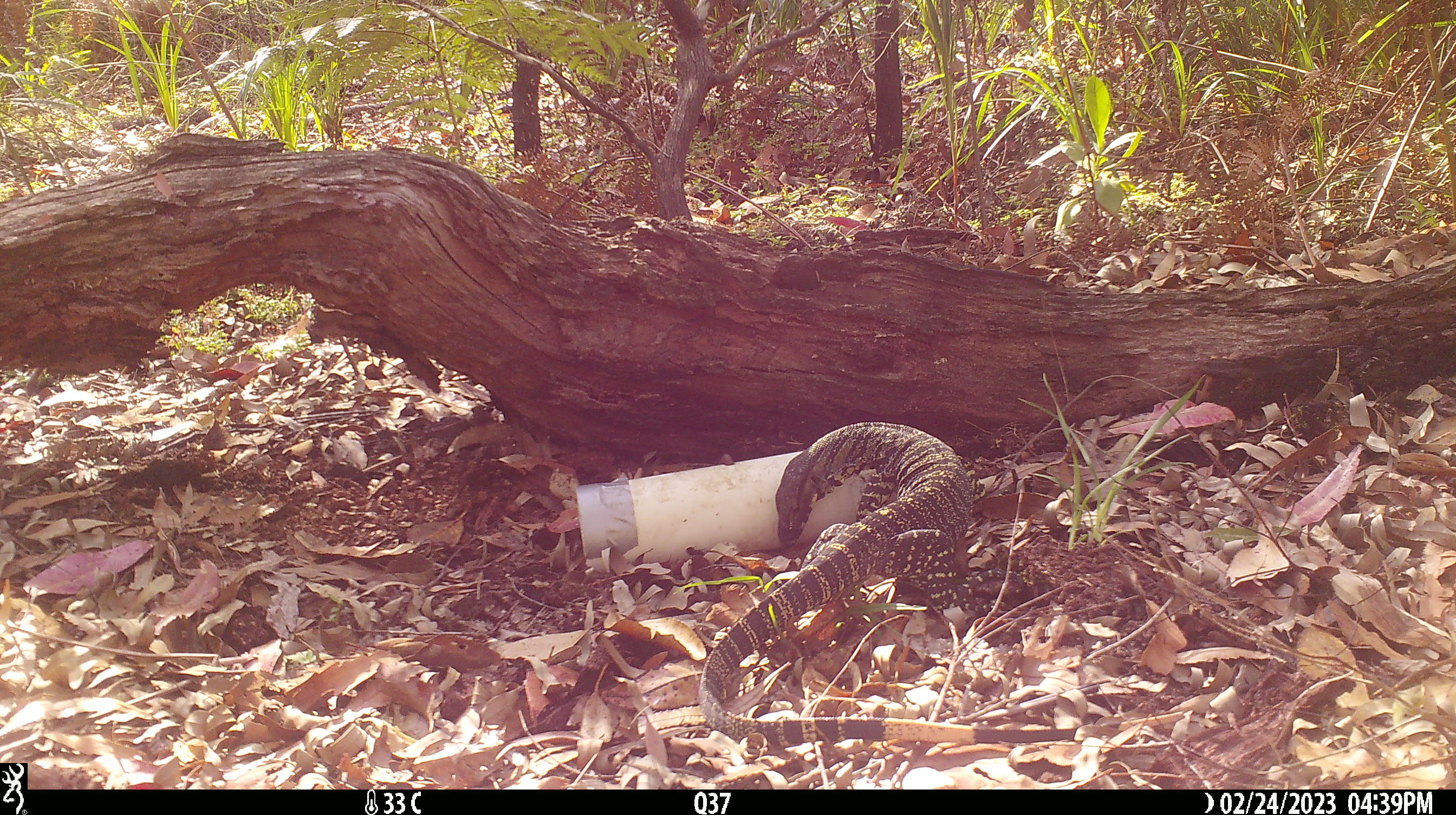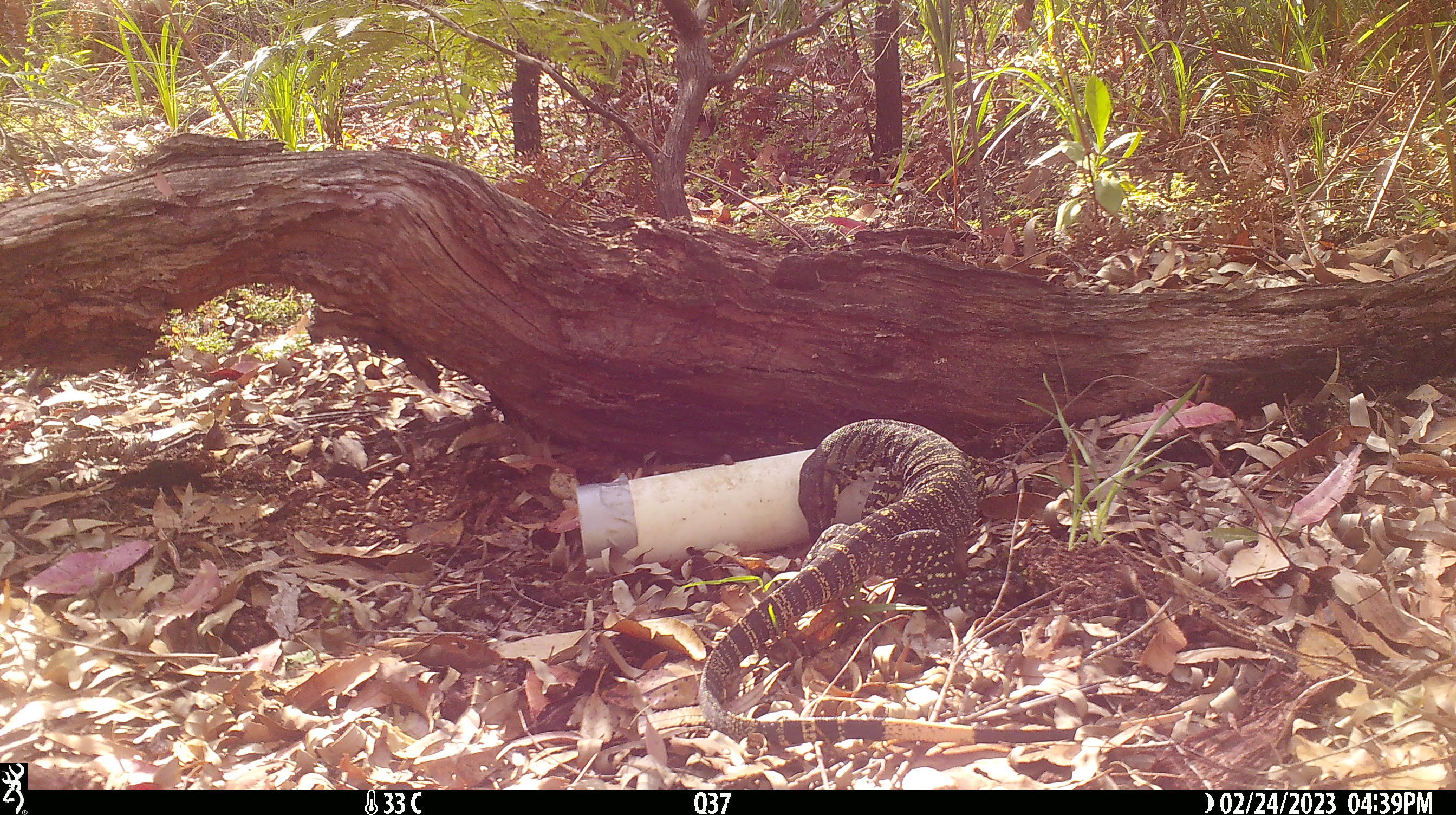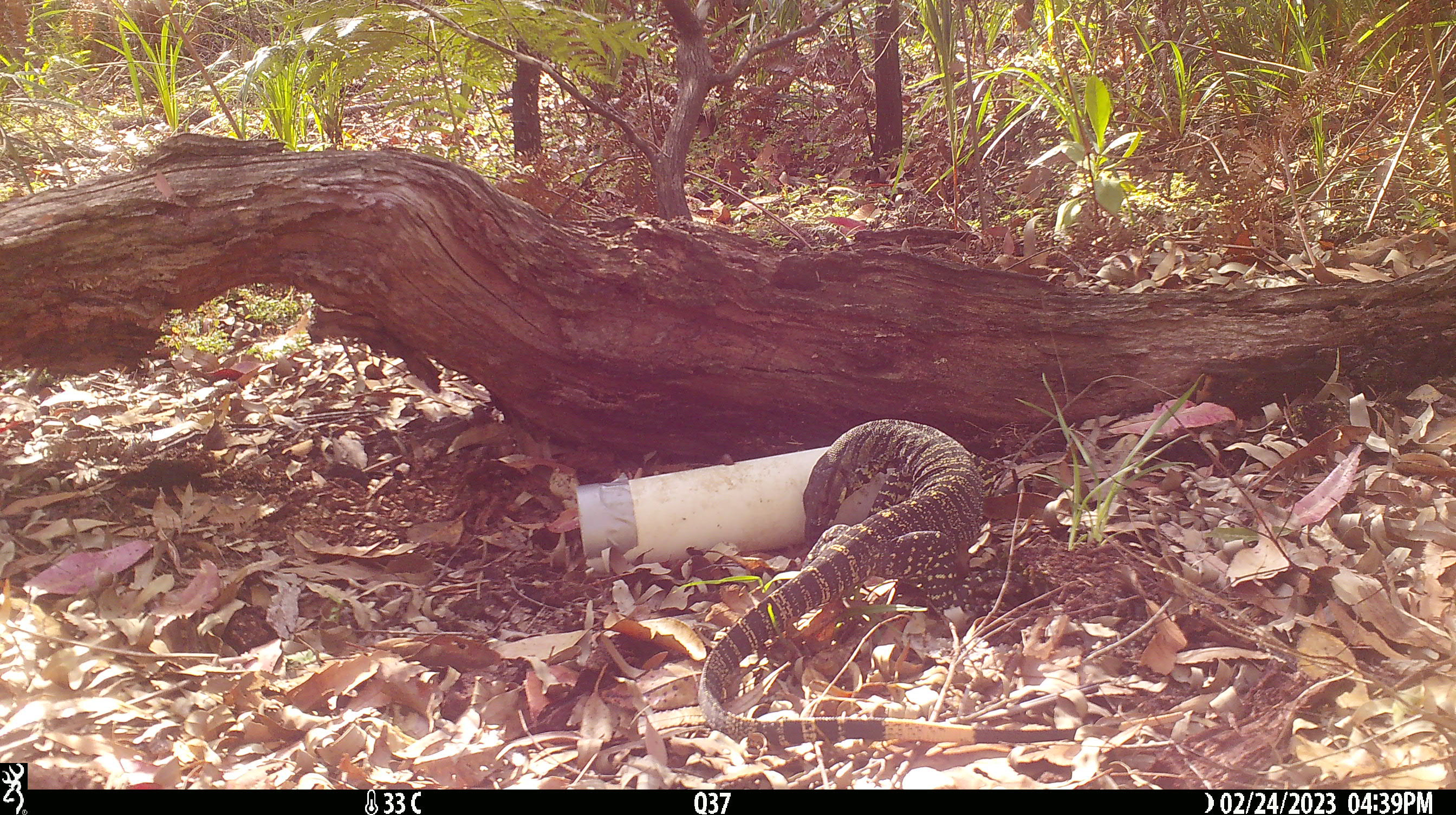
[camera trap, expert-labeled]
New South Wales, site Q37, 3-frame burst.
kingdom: Animalia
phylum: Chordata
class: Reptilia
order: Squamata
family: Varanidae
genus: Varanus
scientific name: Varanus varius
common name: lace monitor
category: goanna